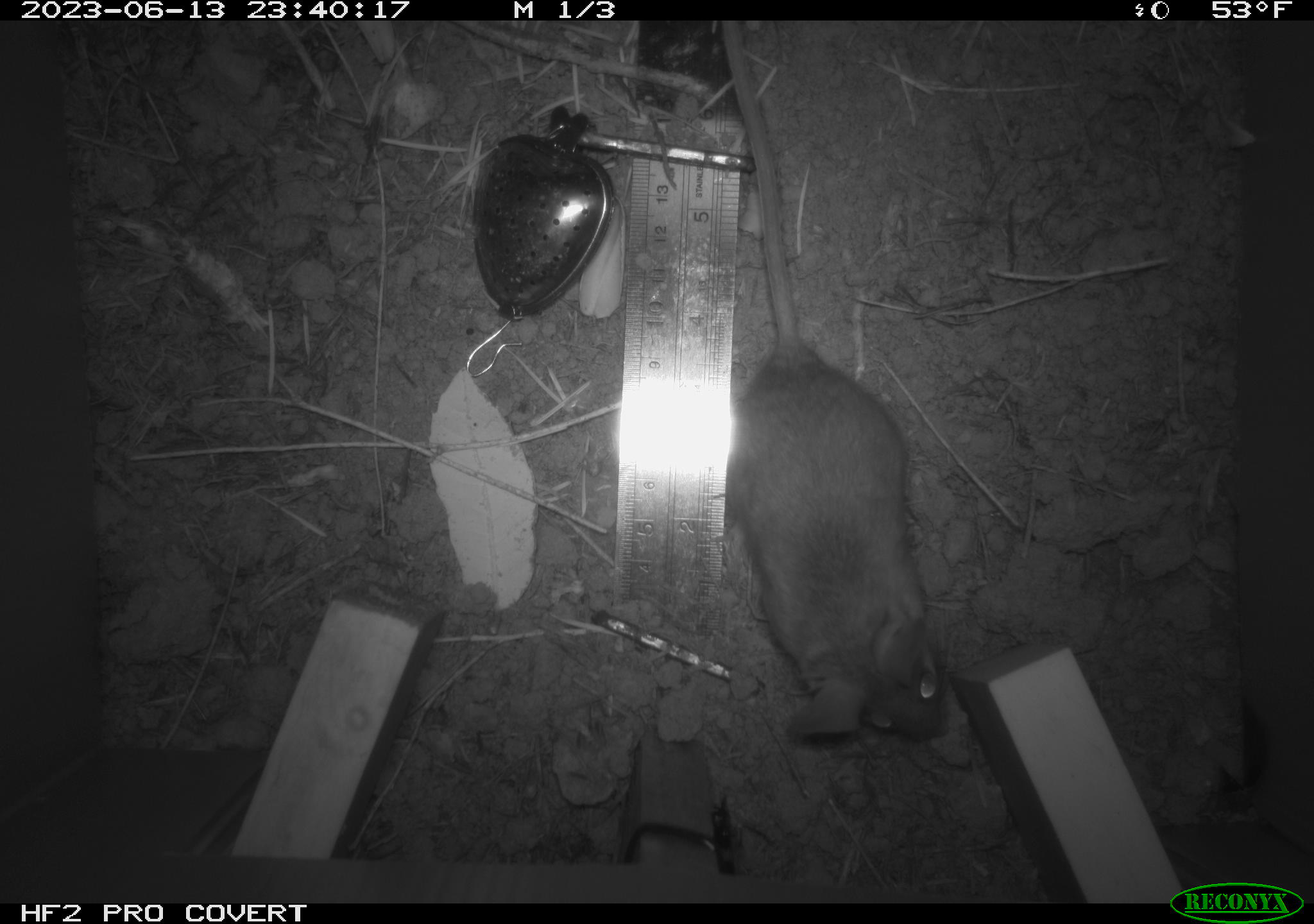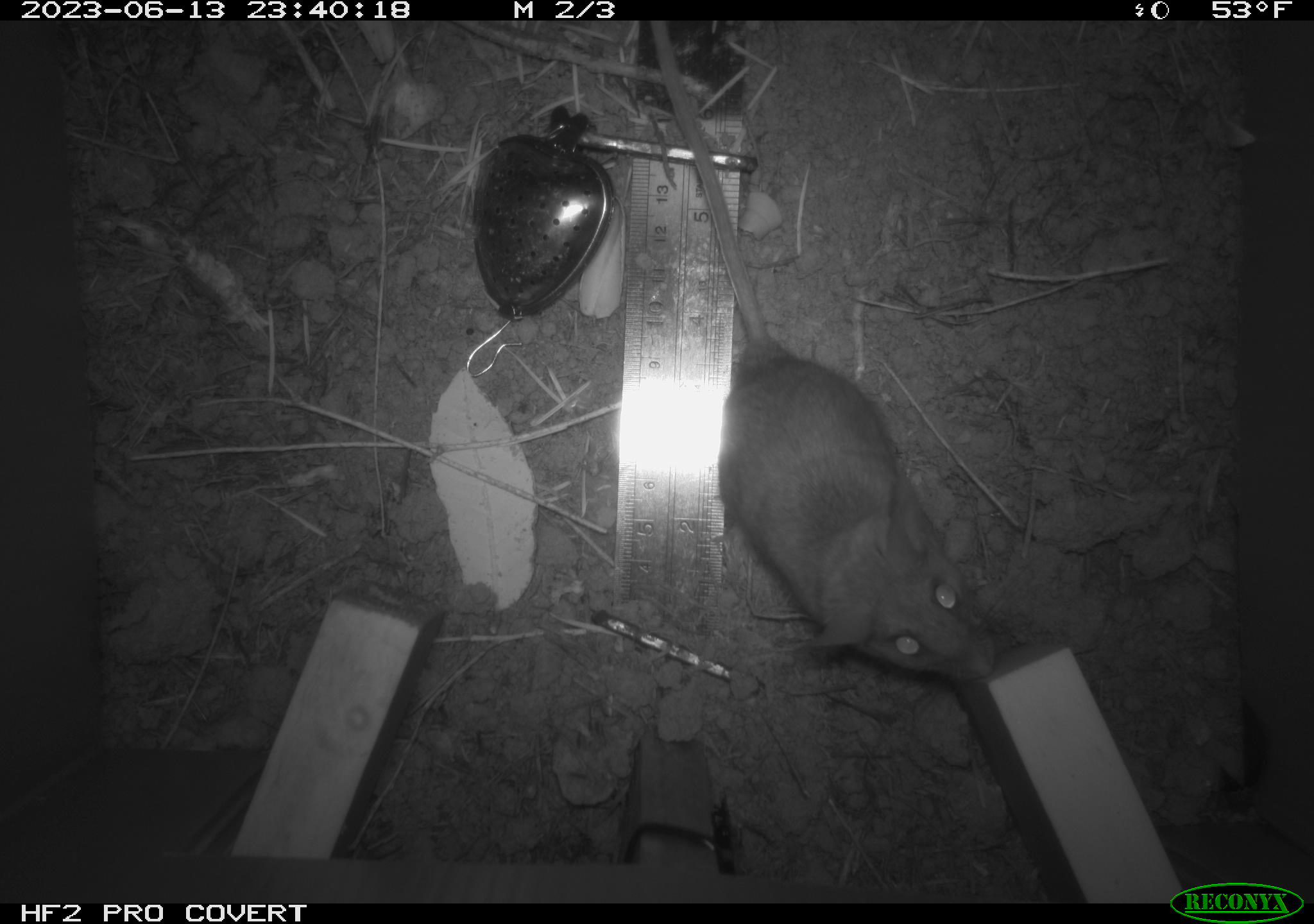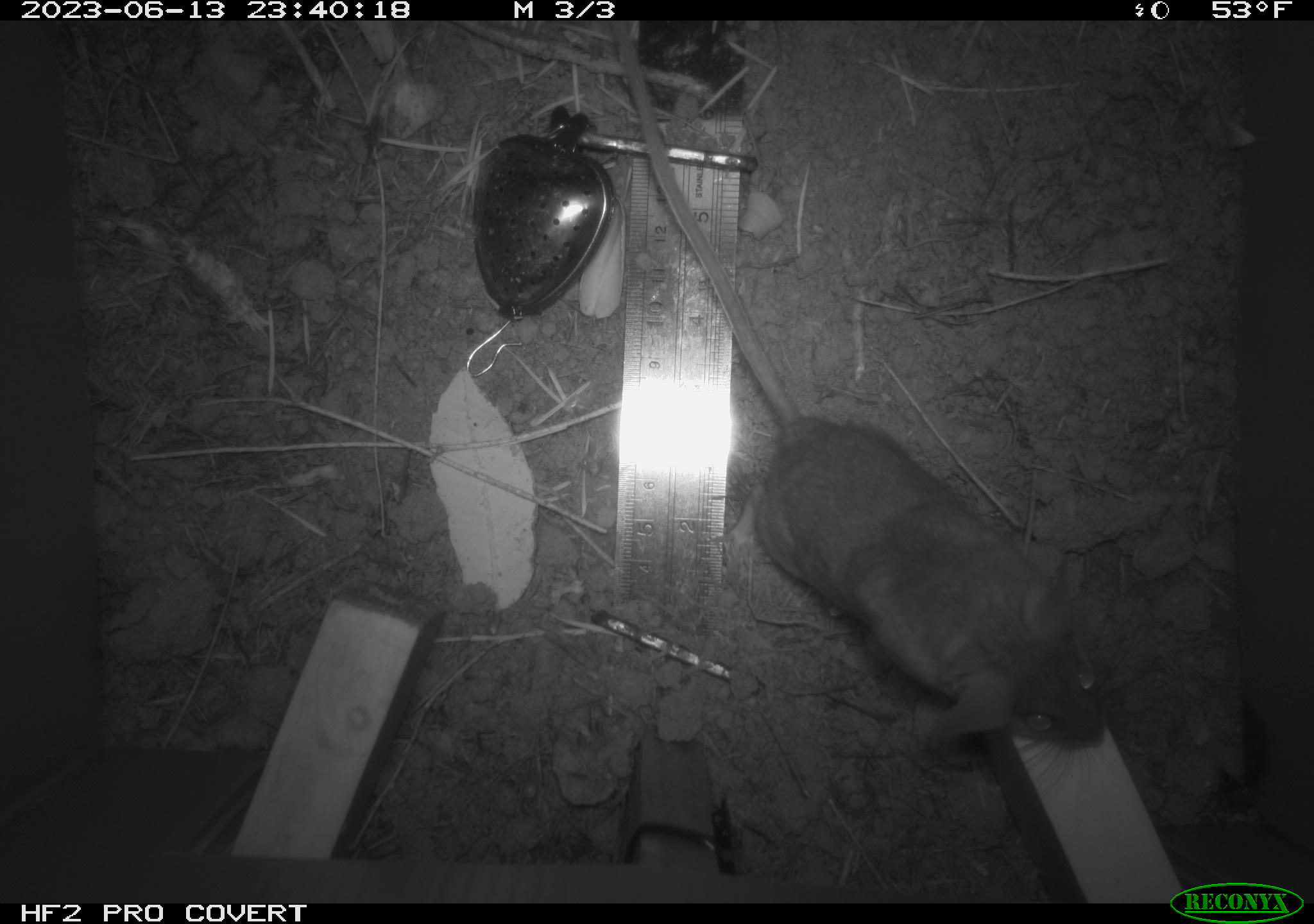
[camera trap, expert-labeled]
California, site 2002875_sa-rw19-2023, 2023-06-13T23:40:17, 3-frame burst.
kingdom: Animalia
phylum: Chordata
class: Mammalia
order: Rodentia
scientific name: Rodentia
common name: mouse species